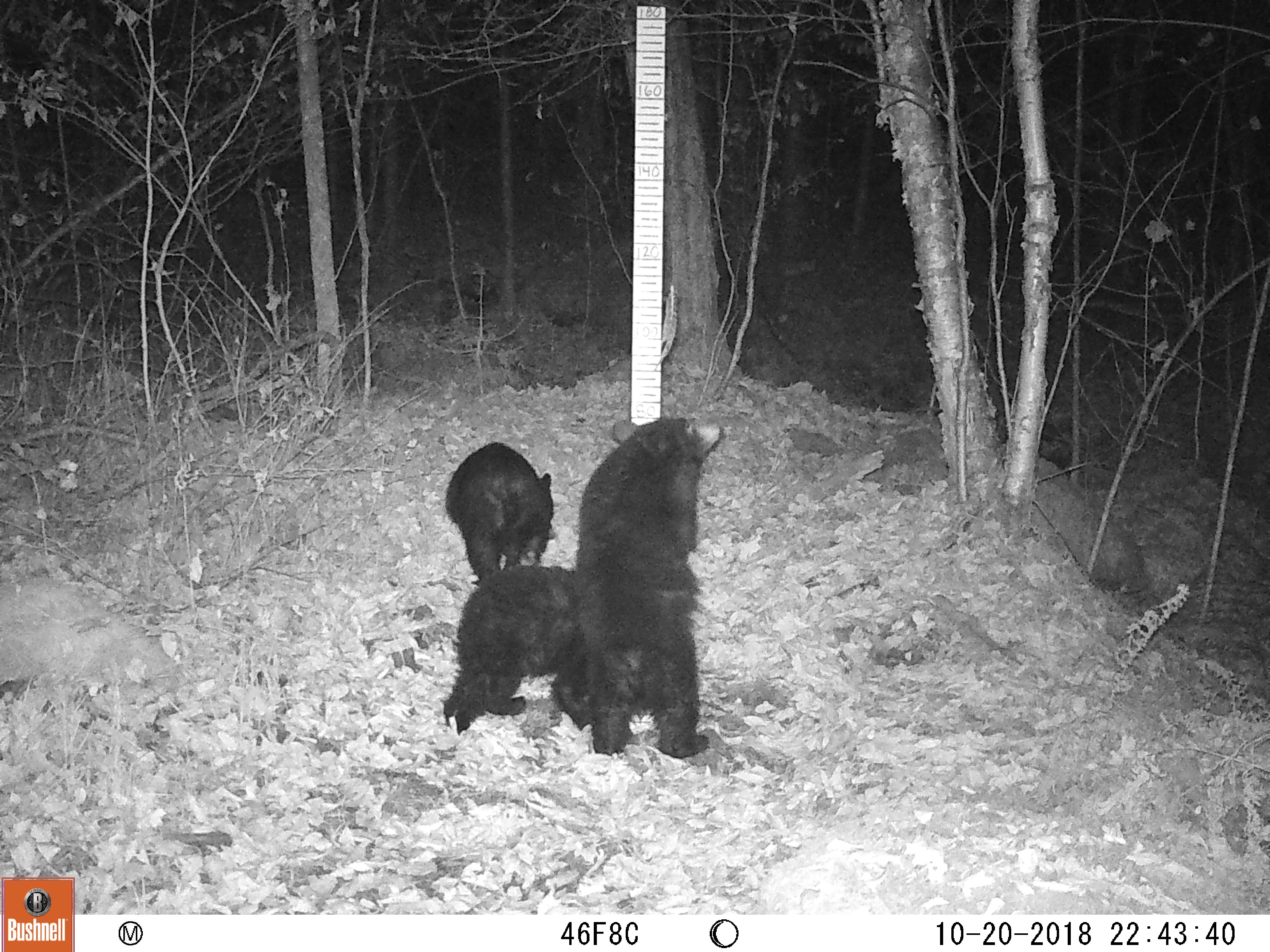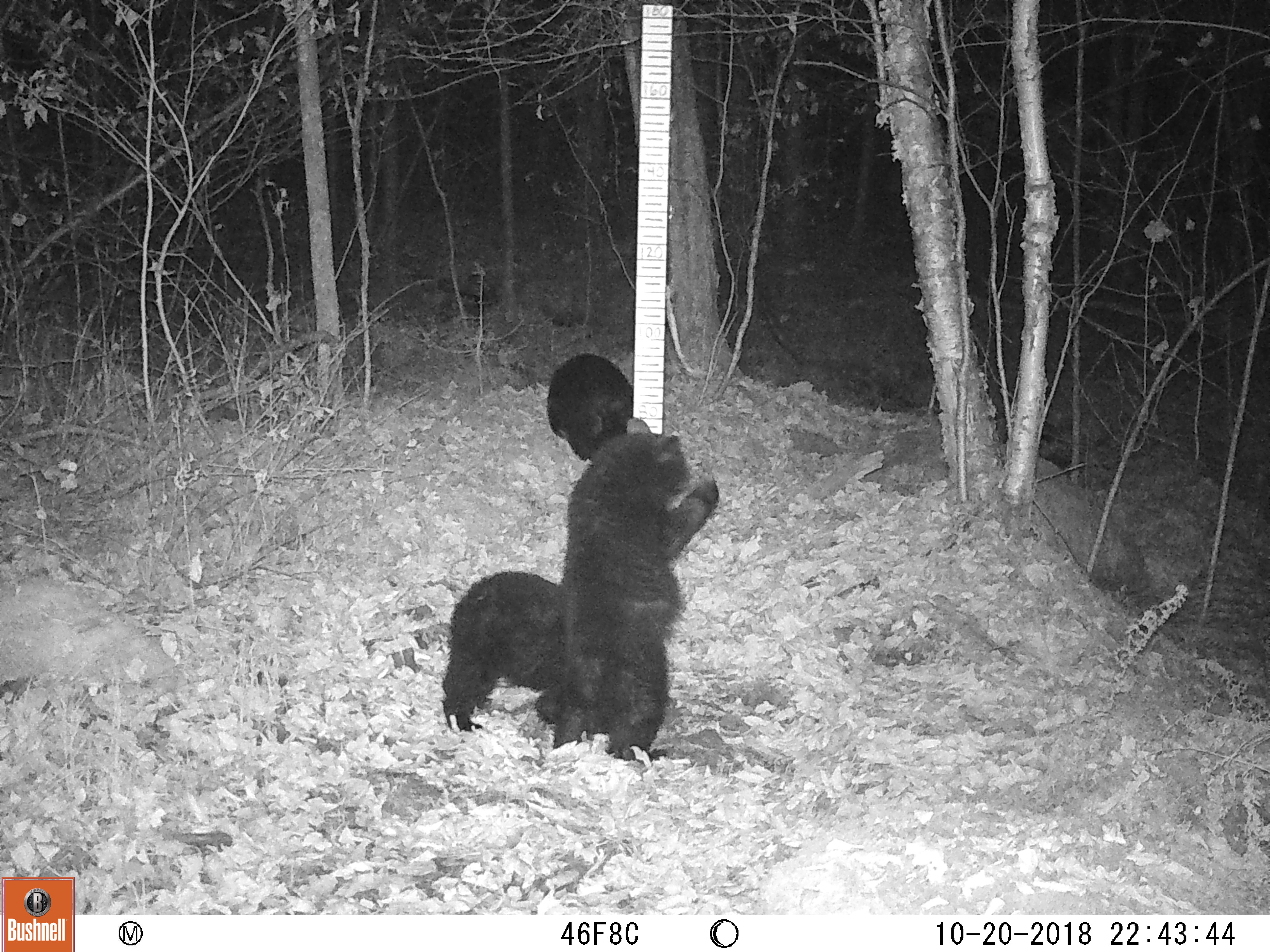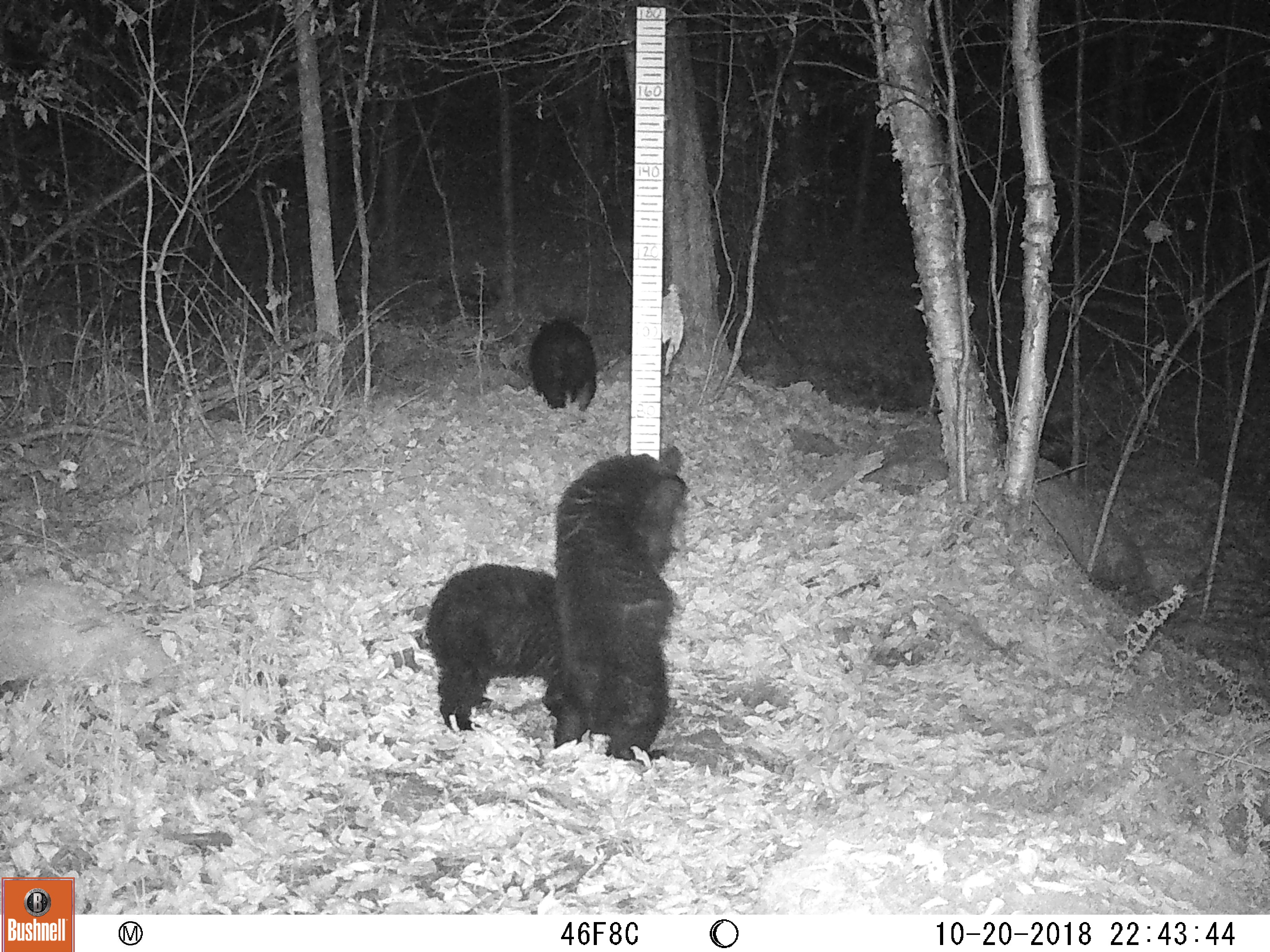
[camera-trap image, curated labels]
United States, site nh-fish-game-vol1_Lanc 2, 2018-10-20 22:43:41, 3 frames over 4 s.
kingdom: Animalia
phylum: Chordata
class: Mammalia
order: Carnivora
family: Ursidae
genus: Ursus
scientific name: Ursus americanus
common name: black bear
Black bear (Ursus americanus).